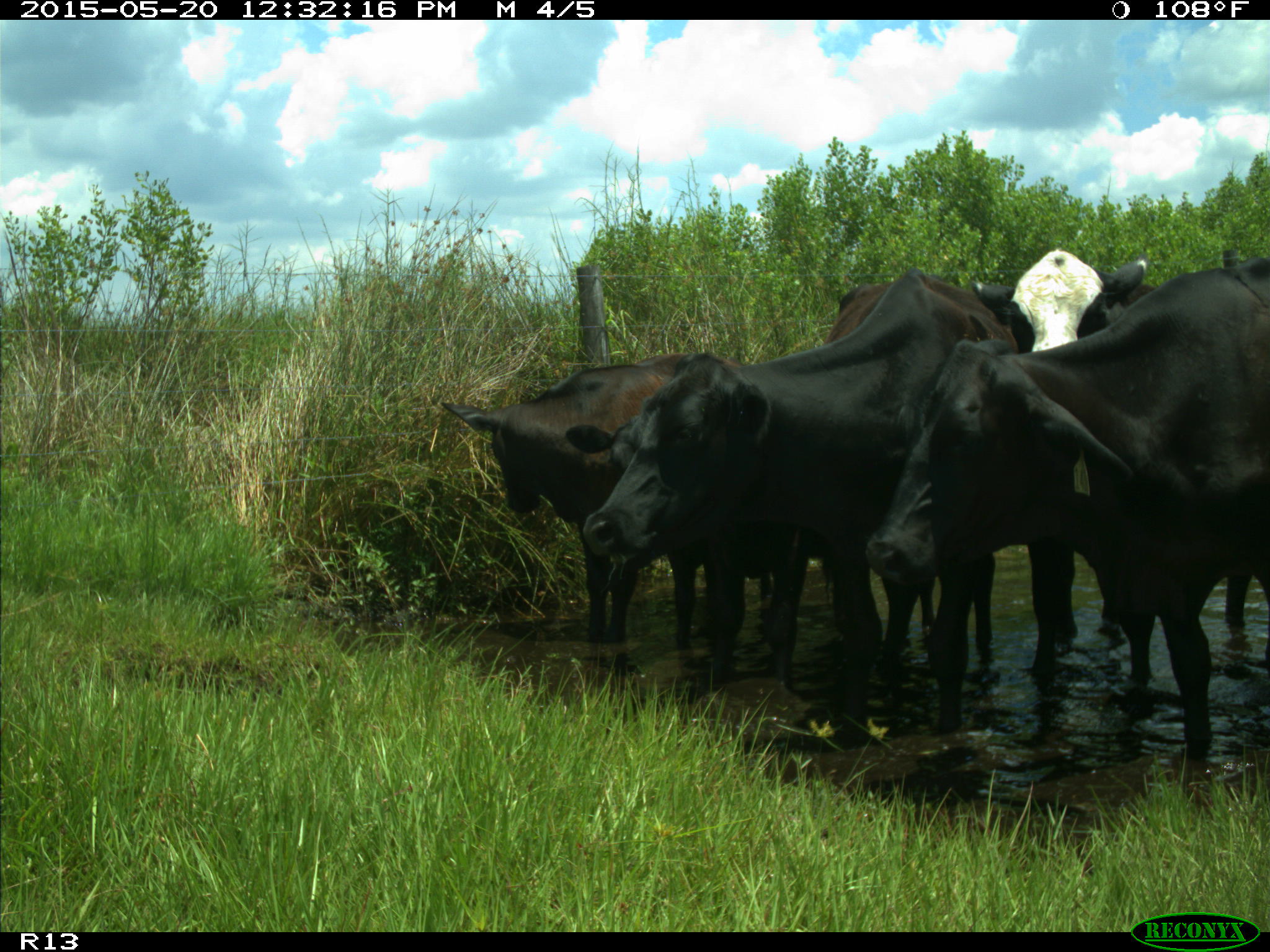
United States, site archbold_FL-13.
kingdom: Animalia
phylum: Chordata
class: Mammalia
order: Artiodactyla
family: Bovidae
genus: Bos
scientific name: Bos taurus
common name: domestic cow